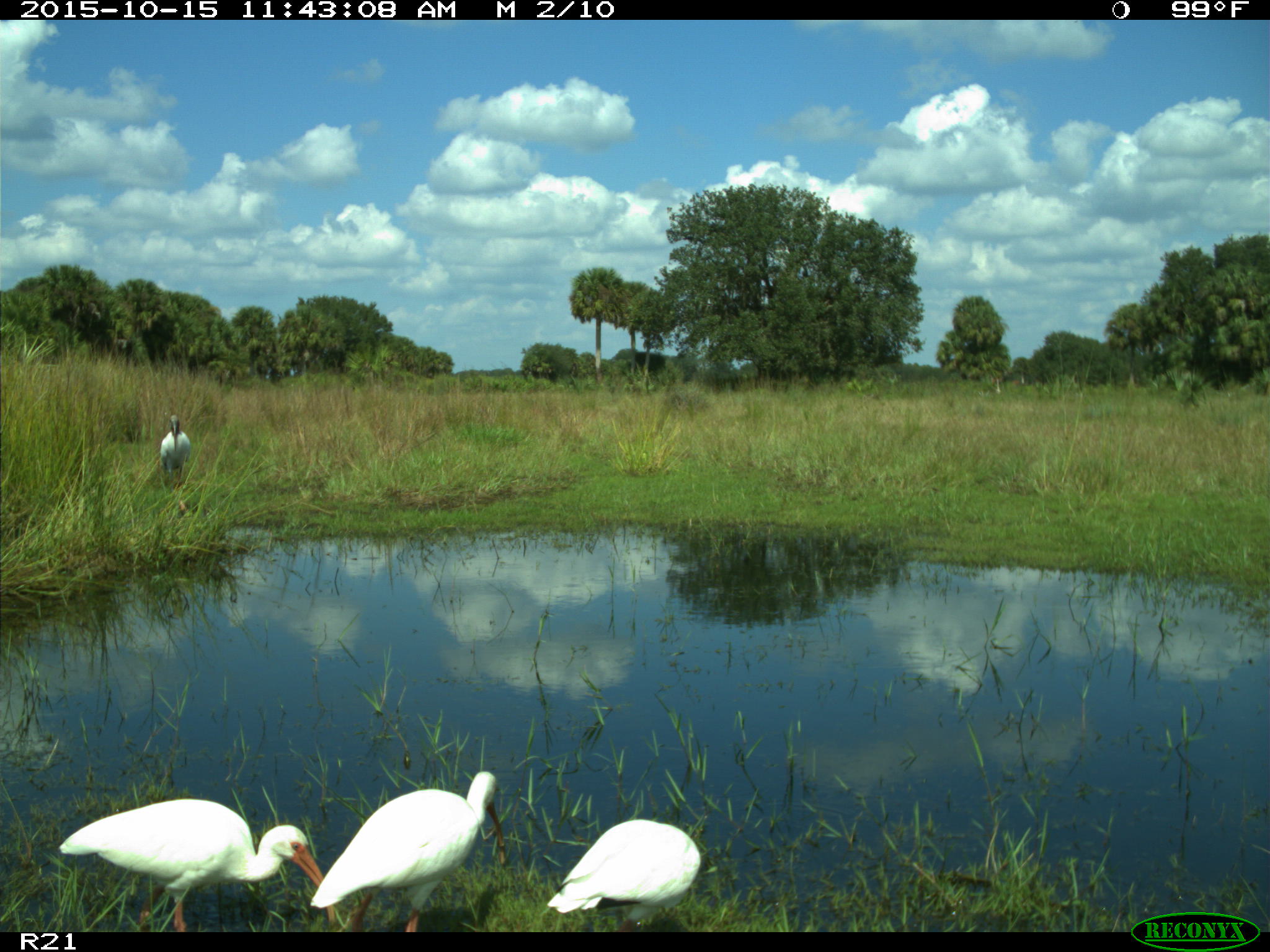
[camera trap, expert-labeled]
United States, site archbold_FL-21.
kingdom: Animalia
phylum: Chordata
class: Aves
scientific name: Aves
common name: birds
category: unidentified bird